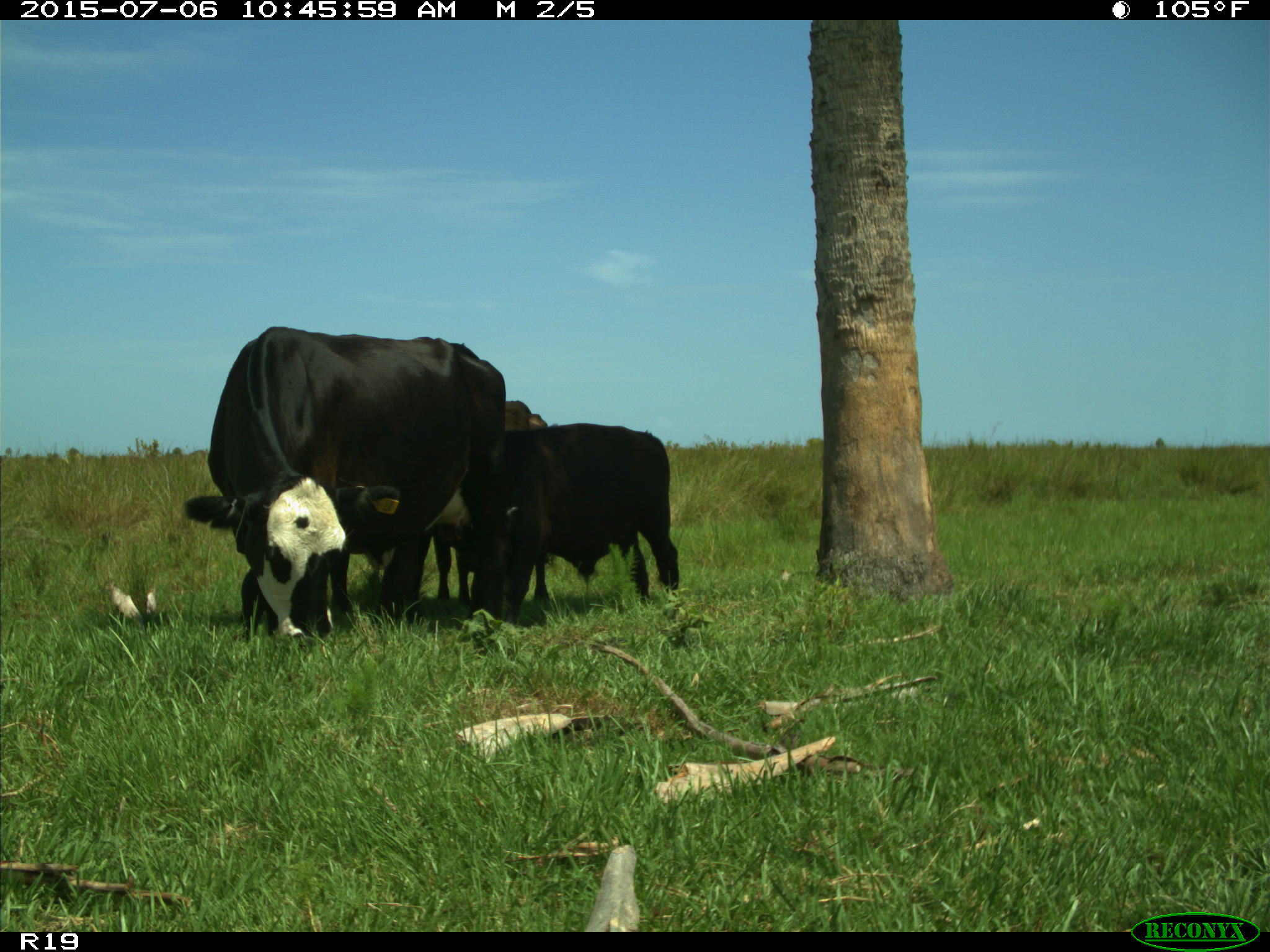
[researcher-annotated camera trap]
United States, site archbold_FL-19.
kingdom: Animalia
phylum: Chordata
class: Mammalia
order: Artiodactyla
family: Bovidae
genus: Bos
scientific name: Bos taurus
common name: domestic cow